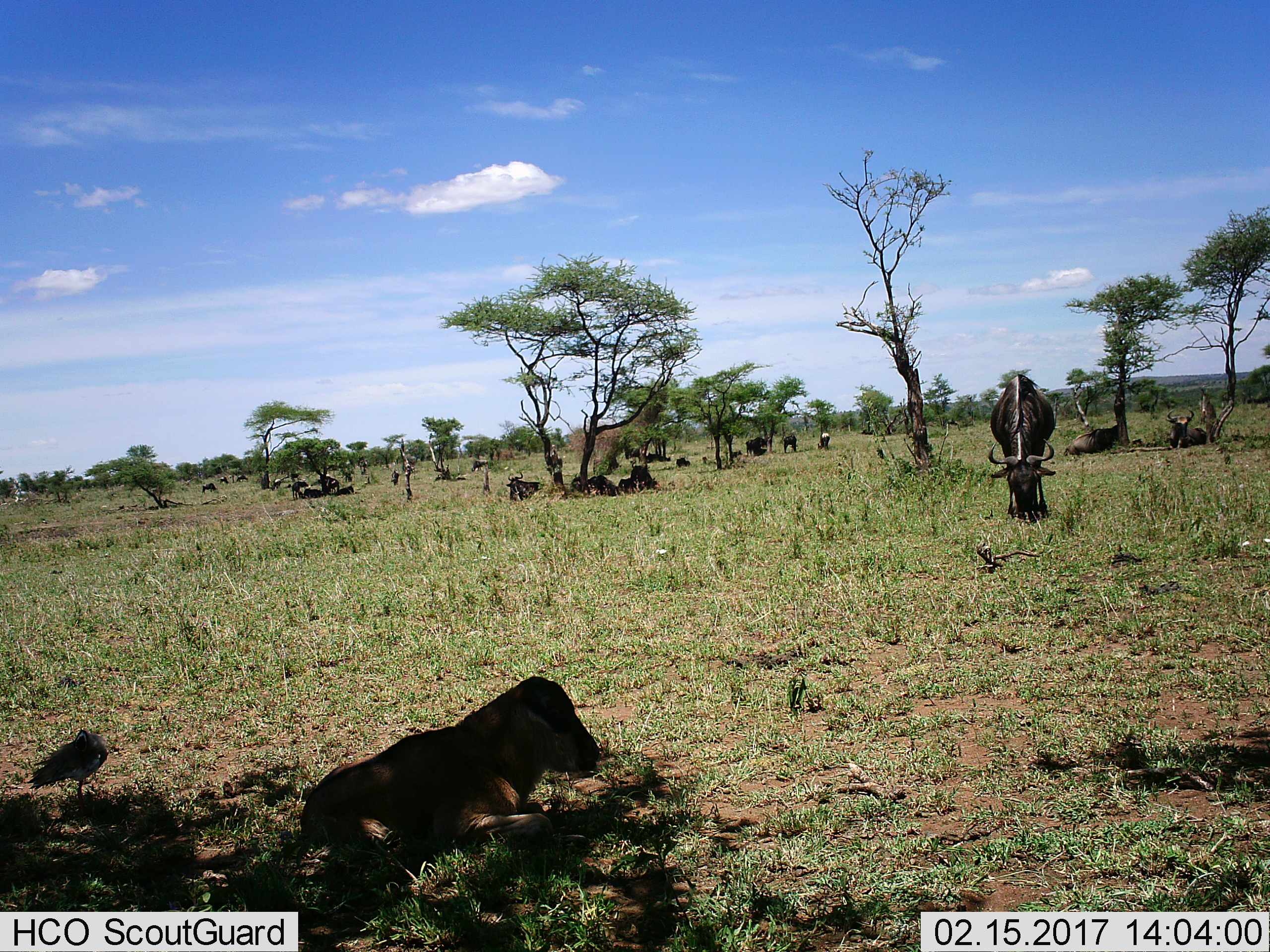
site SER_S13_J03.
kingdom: Animalia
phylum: Chordata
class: Mammalia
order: Artiodactyla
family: Bovidae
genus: Connochaetes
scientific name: Connochaetes taurinus taurinus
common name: blue wildebeest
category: wildebeestblue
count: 11-50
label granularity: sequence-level